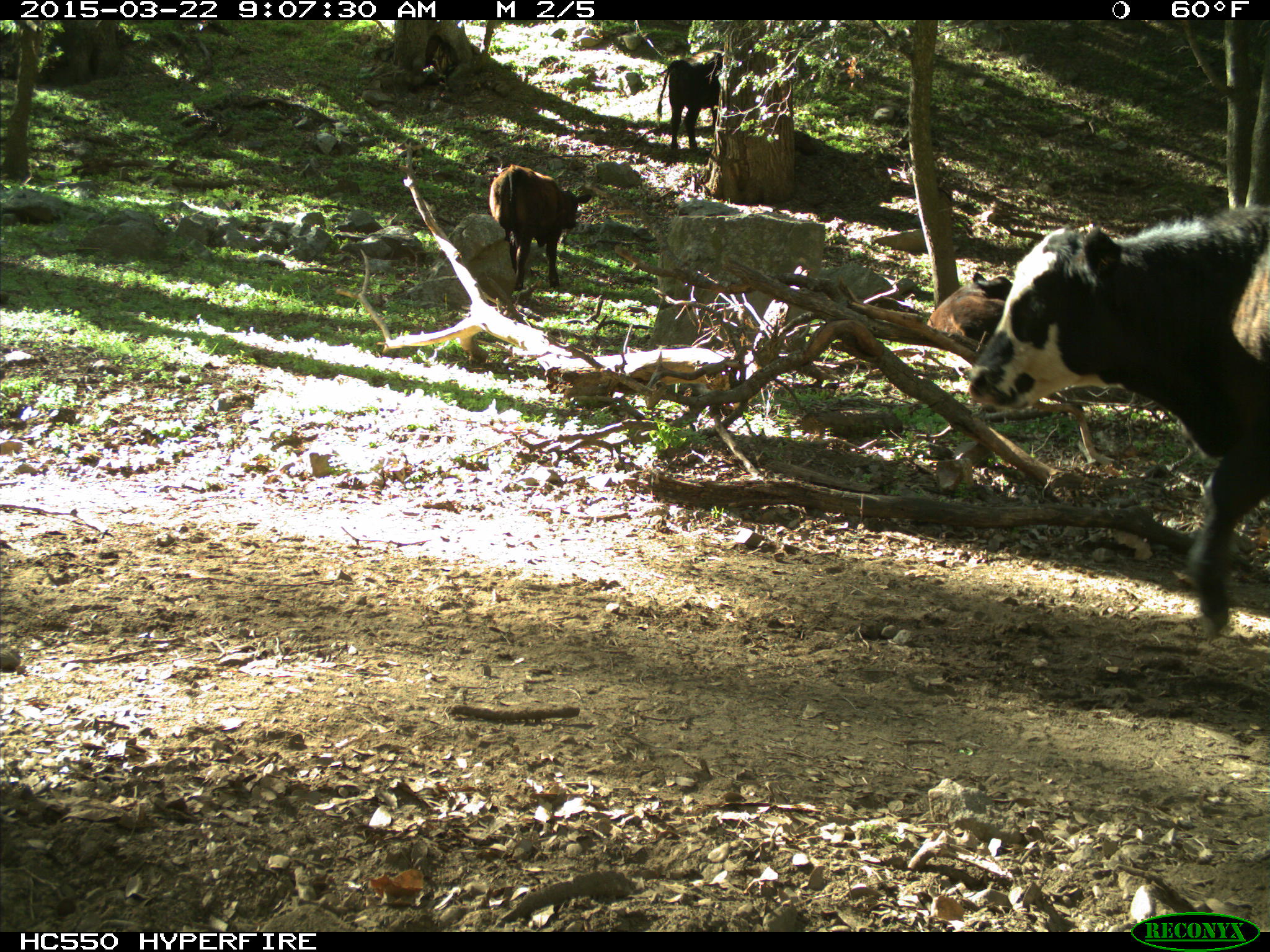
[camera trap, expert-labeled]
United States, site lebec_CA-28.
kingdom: Animalia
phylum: Chordata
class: Mammalia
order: Artiodactyla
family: Bovidae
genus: Bos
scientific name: Bos taurus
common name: domestic cow